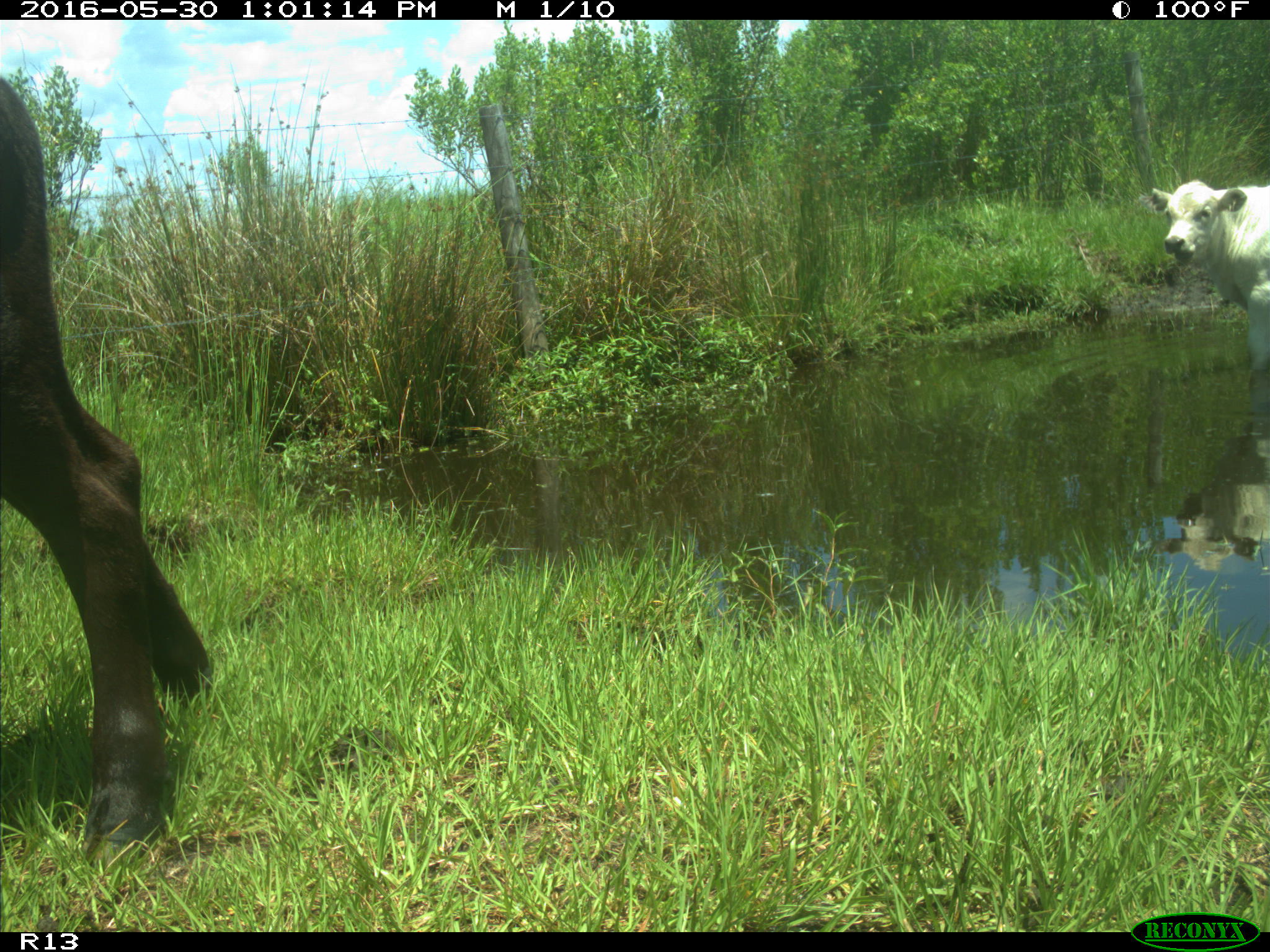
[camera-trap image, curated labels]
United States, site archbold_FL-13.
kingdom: Animalia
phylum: Chordata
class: Mammalia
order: Artiodactyla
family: Bovidae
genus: Bos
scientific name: Bos taurus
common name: domestic cow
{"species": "Bos taurus (domestic cow)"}